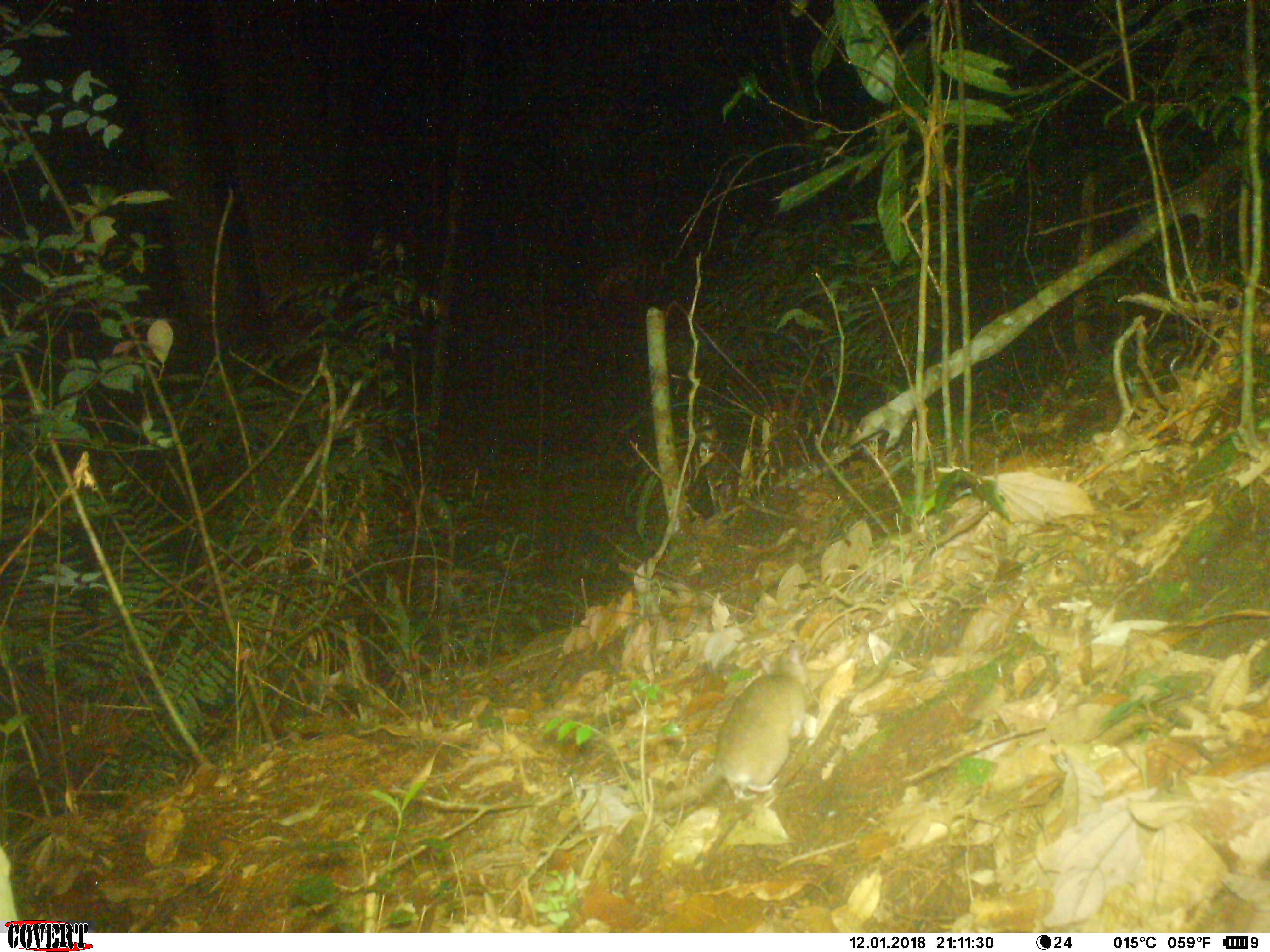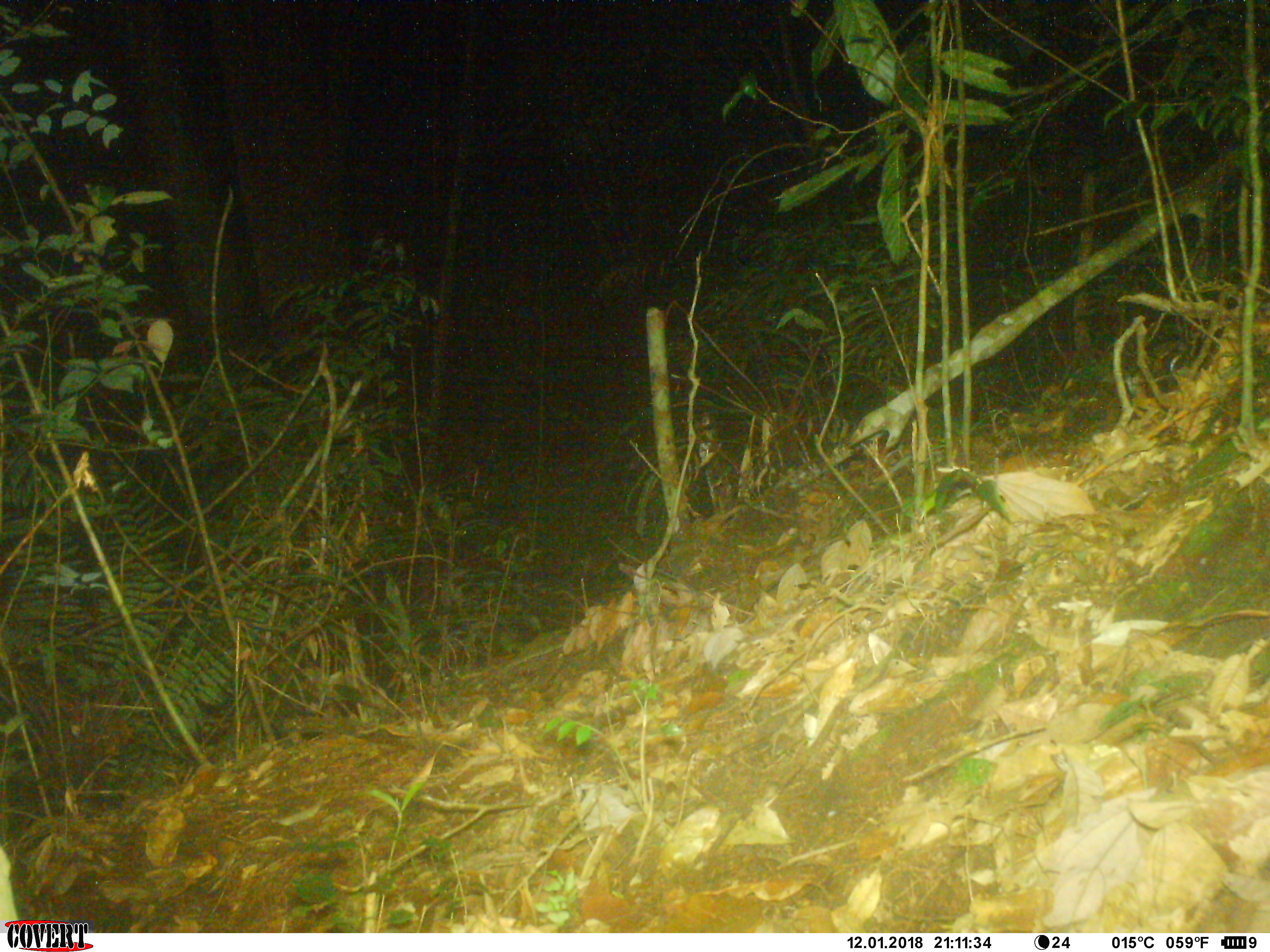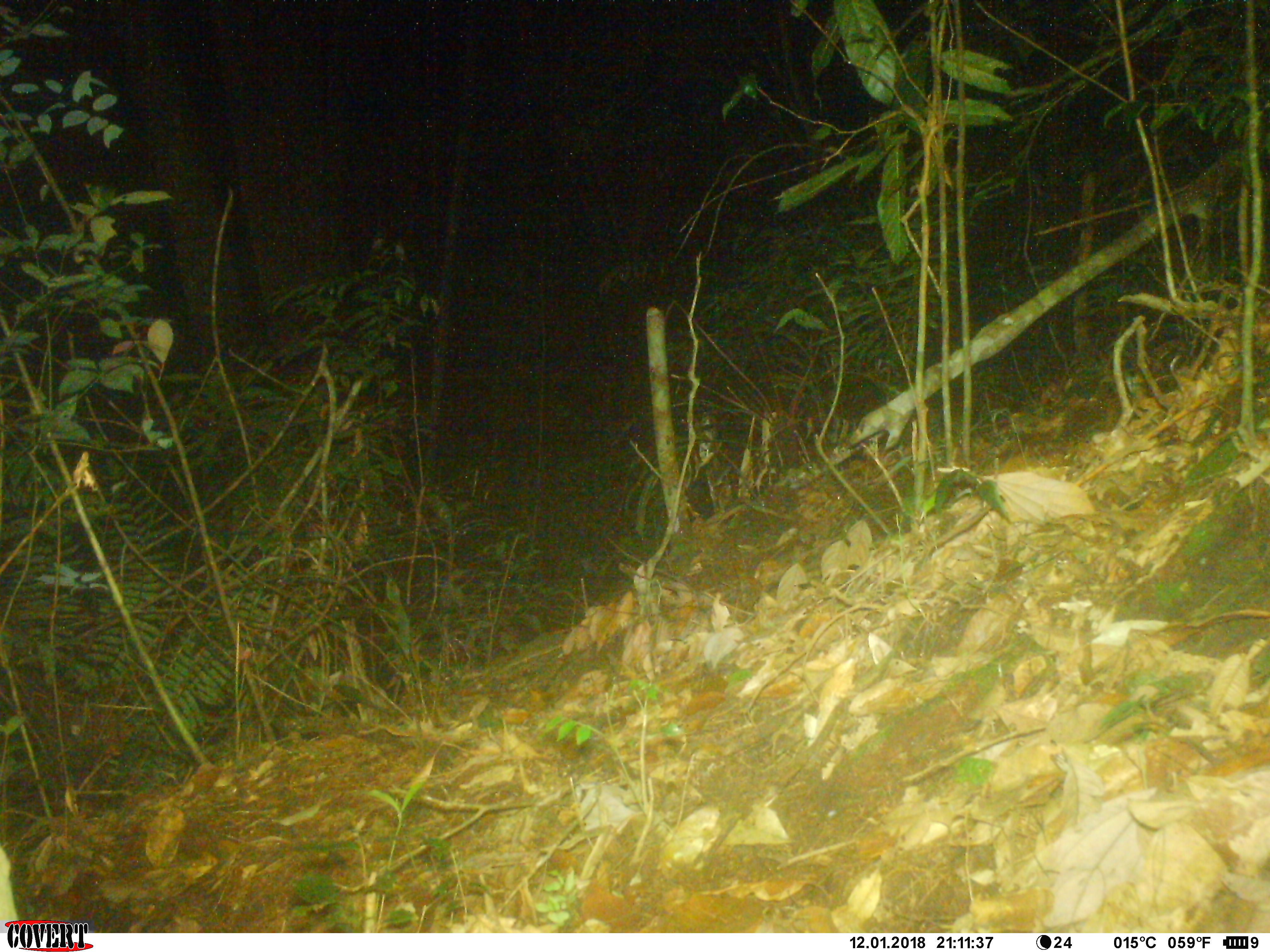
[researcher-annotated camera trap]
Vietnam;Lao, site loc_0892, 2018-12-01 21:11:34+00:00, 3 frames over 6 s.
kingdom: Animalia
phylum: Chordata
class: Mammalia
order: Rodentia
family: Muridae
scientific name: Muridae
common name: old-world mice and rats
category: unidentified murid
Unidentified murid (old-world mice and rats) (Muridae). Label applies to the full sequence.